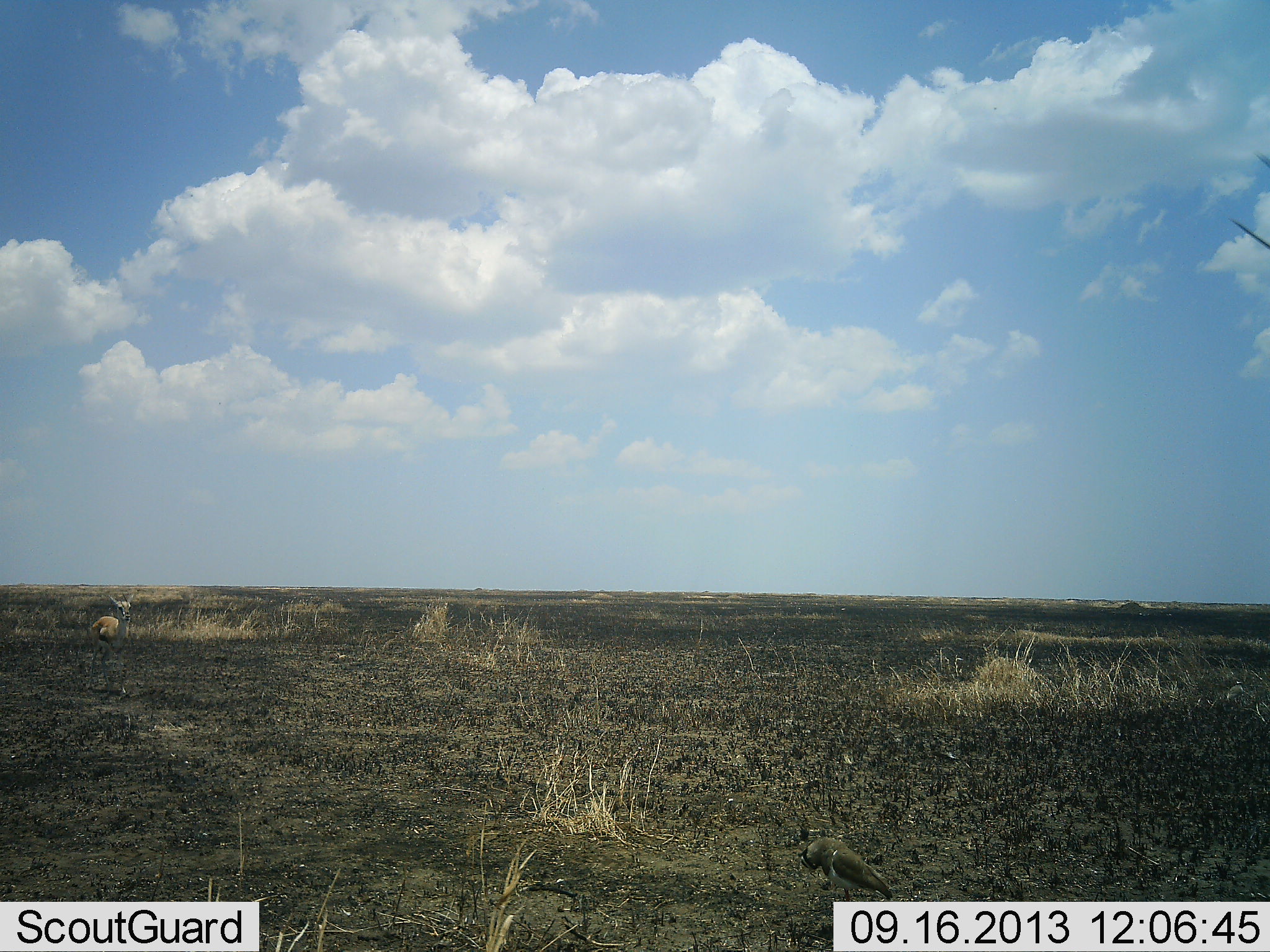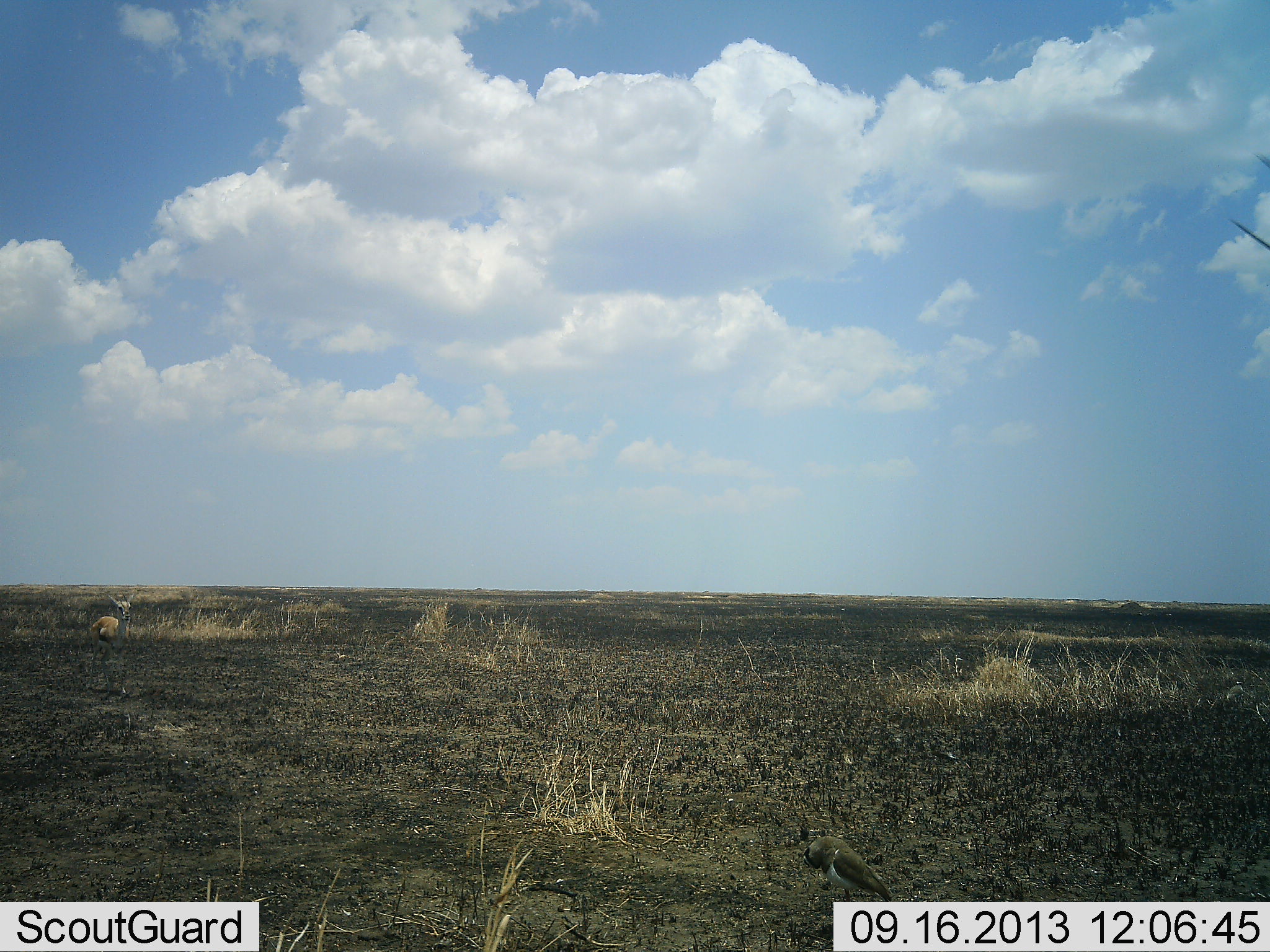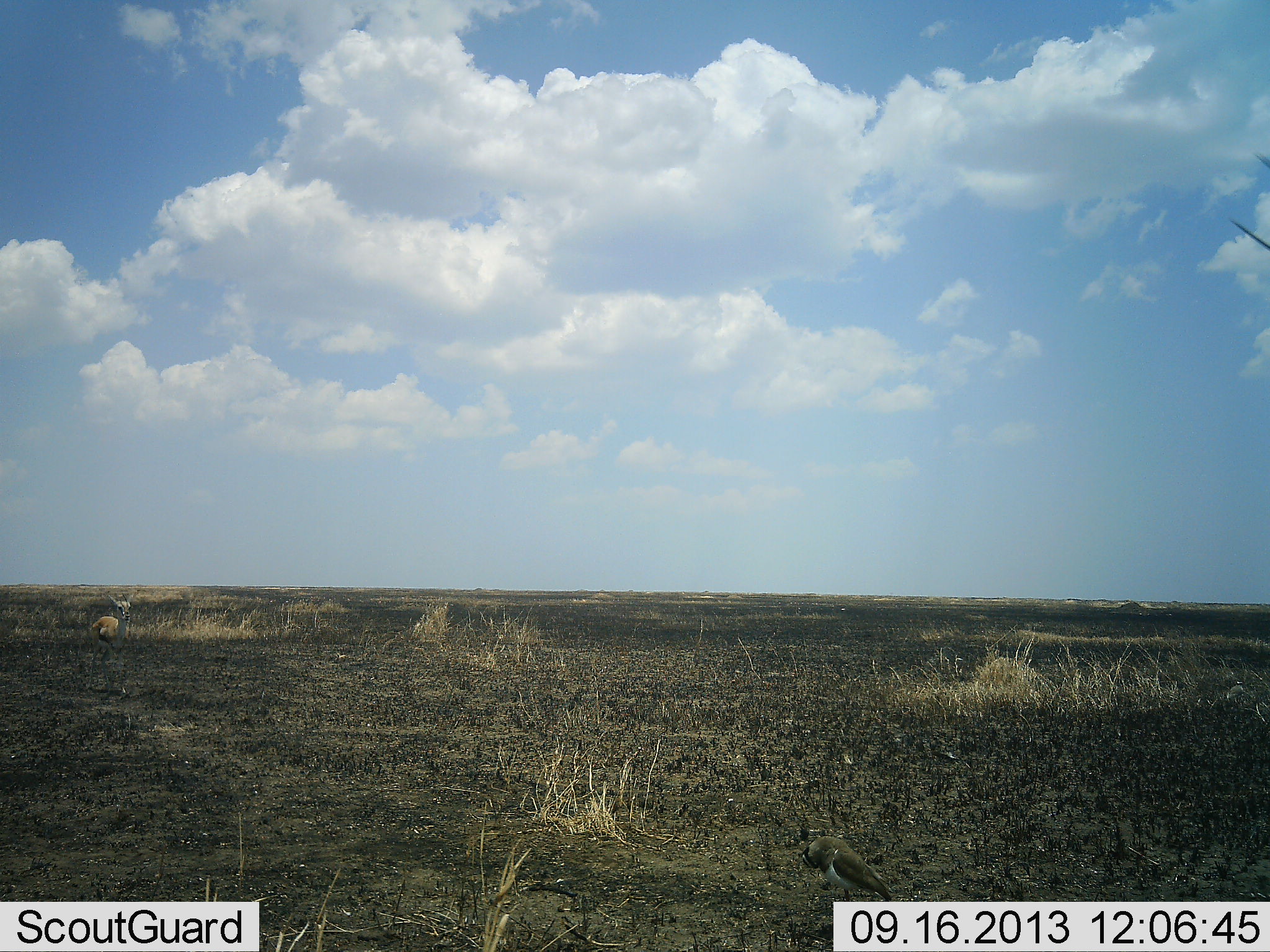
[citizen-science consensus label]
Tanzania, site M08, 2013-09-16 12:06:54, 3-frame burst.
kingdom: Animalia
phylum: Chordata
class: Mammalia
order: Artiodactyla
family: Bovidae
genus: Eudorcas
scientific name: Eudorcas thomsonii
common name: thomson's gazelle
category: gazellethomsons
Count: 1.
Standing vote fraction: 67%.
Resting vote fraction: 33%.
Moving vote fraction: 17%.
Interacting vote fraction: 0%.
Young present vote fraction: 0%.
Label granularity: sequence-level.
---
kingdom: Animalia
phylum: Chordata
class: Aves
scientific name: Aves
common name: bird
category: otherbird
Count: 1.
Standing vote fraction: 67%.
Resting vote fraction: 50%.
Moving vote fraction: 0%.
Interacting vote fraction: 0%.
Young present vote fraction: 0%.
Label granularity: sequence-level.